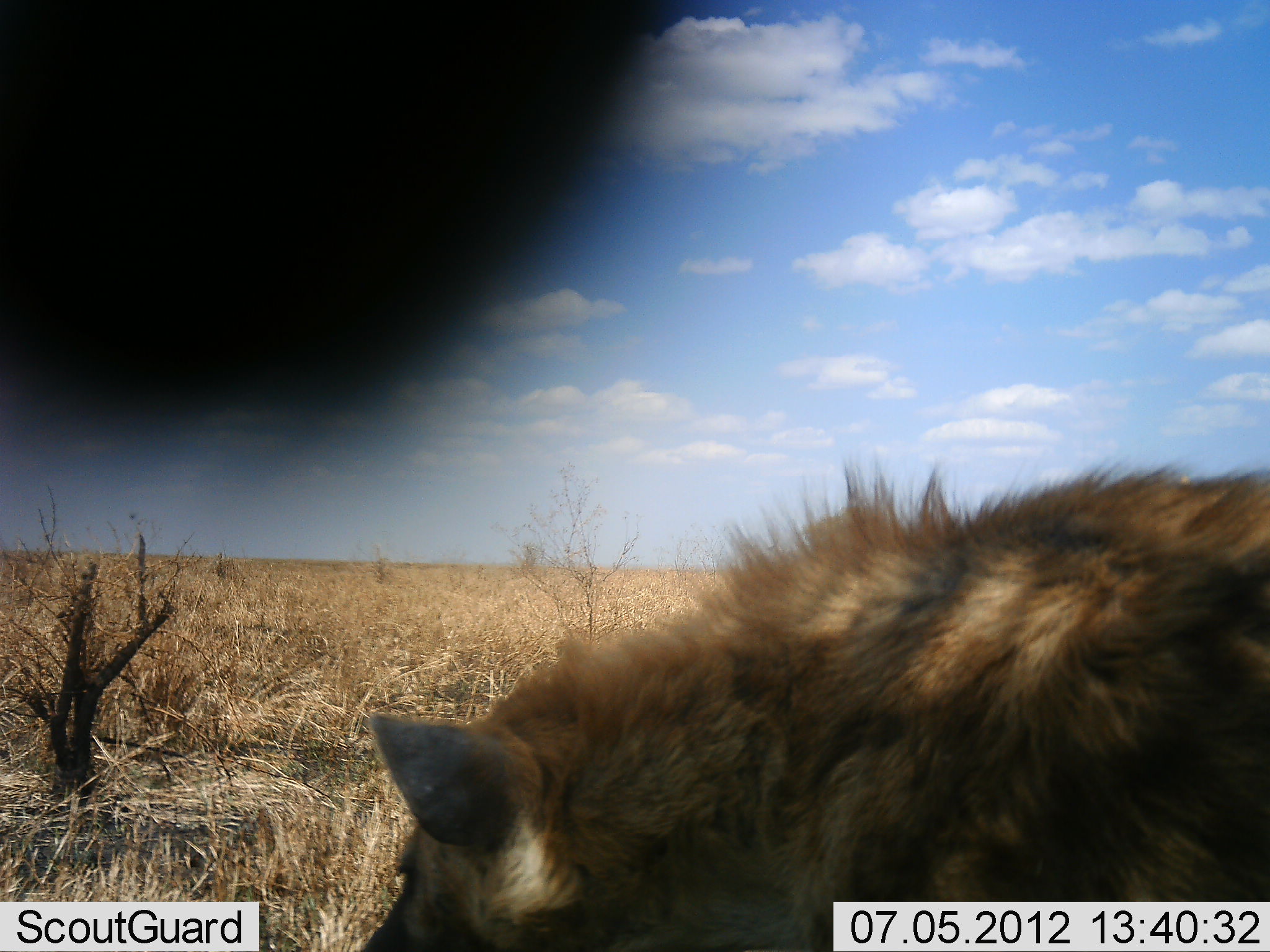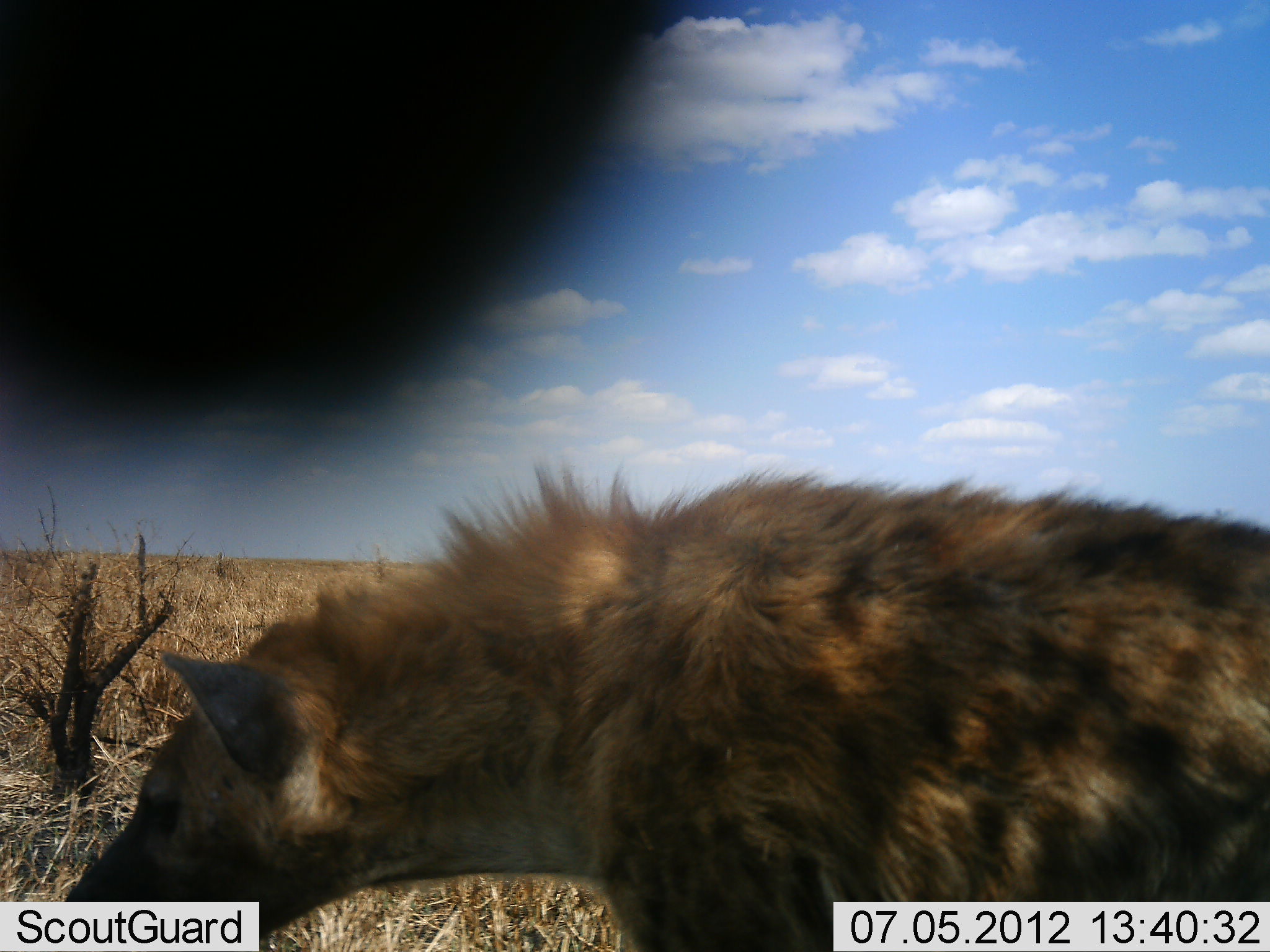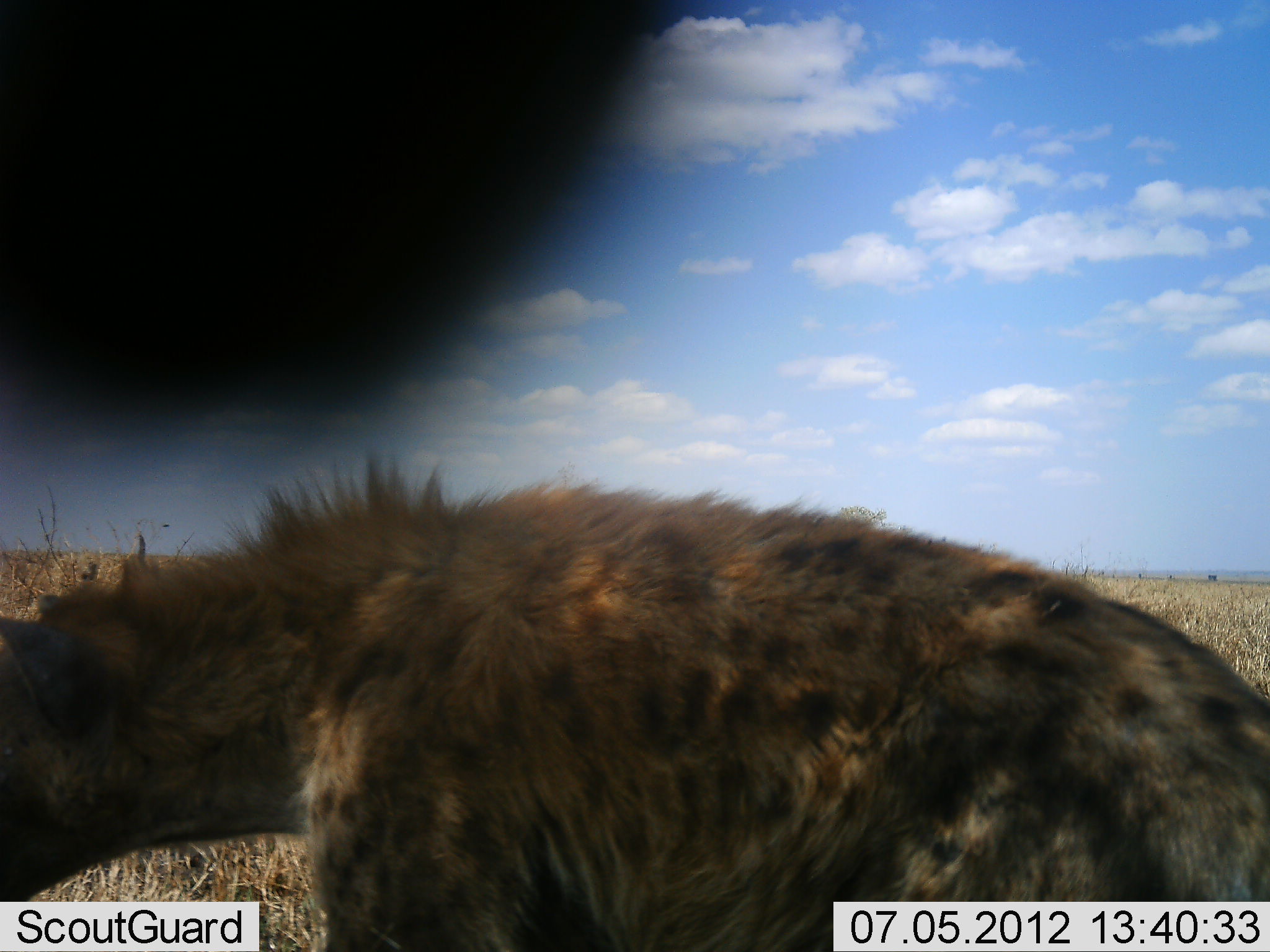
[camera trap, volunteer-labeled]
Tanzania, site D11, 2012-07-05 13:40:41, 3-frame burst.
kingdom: Animalia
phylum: Chordata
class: Mammalia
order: Carnivora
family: Hyaenidae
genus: Crocuta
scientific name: Crocuta crocuta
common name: spotted hyena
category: hyenaspotted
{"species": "hyenaspotted (spotted hyena) (Crocuta crocuta)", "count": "1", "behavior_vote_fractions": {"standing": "0%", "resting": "0%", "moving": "100%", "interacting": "0%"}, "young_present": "0%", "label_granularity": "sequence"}